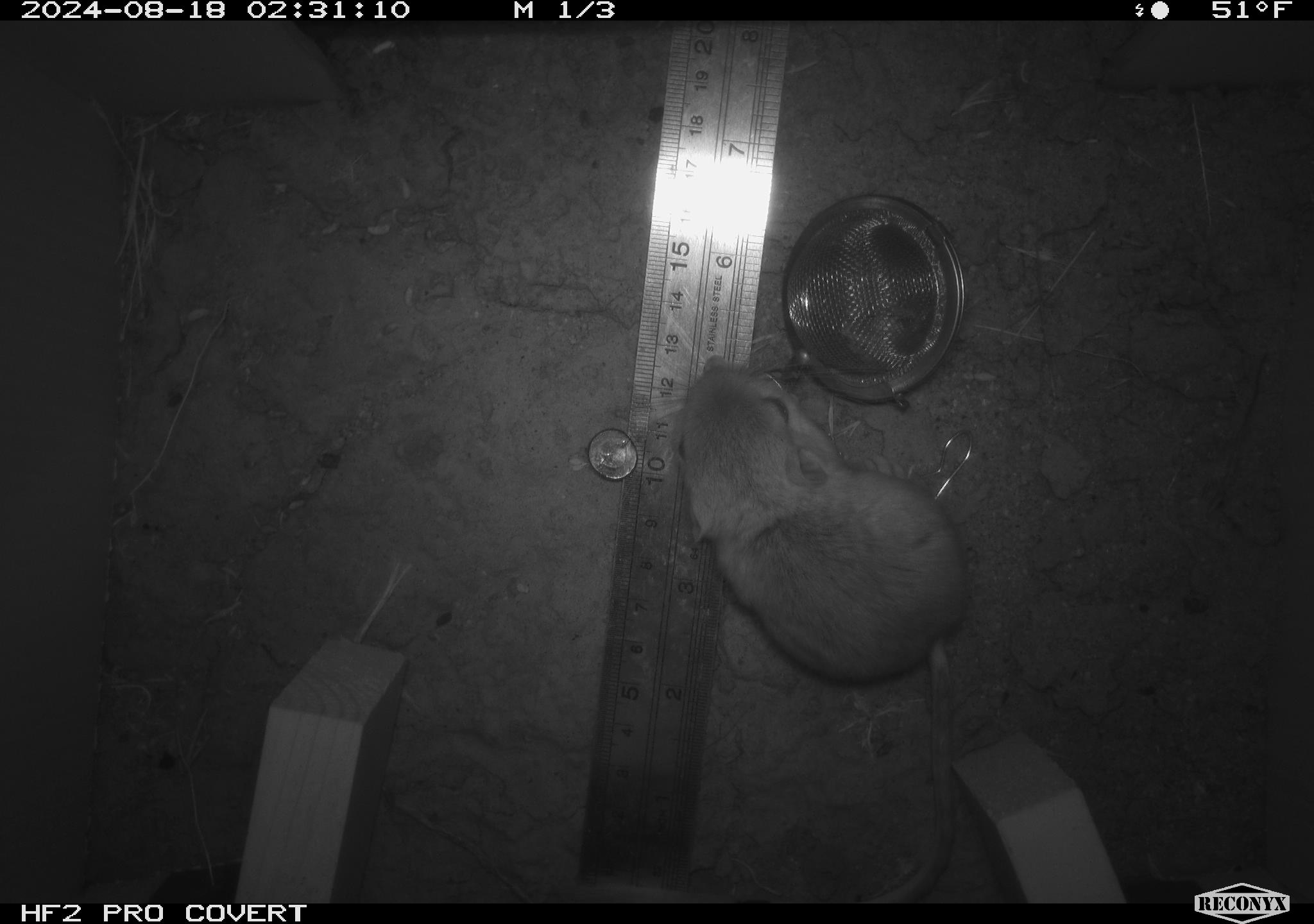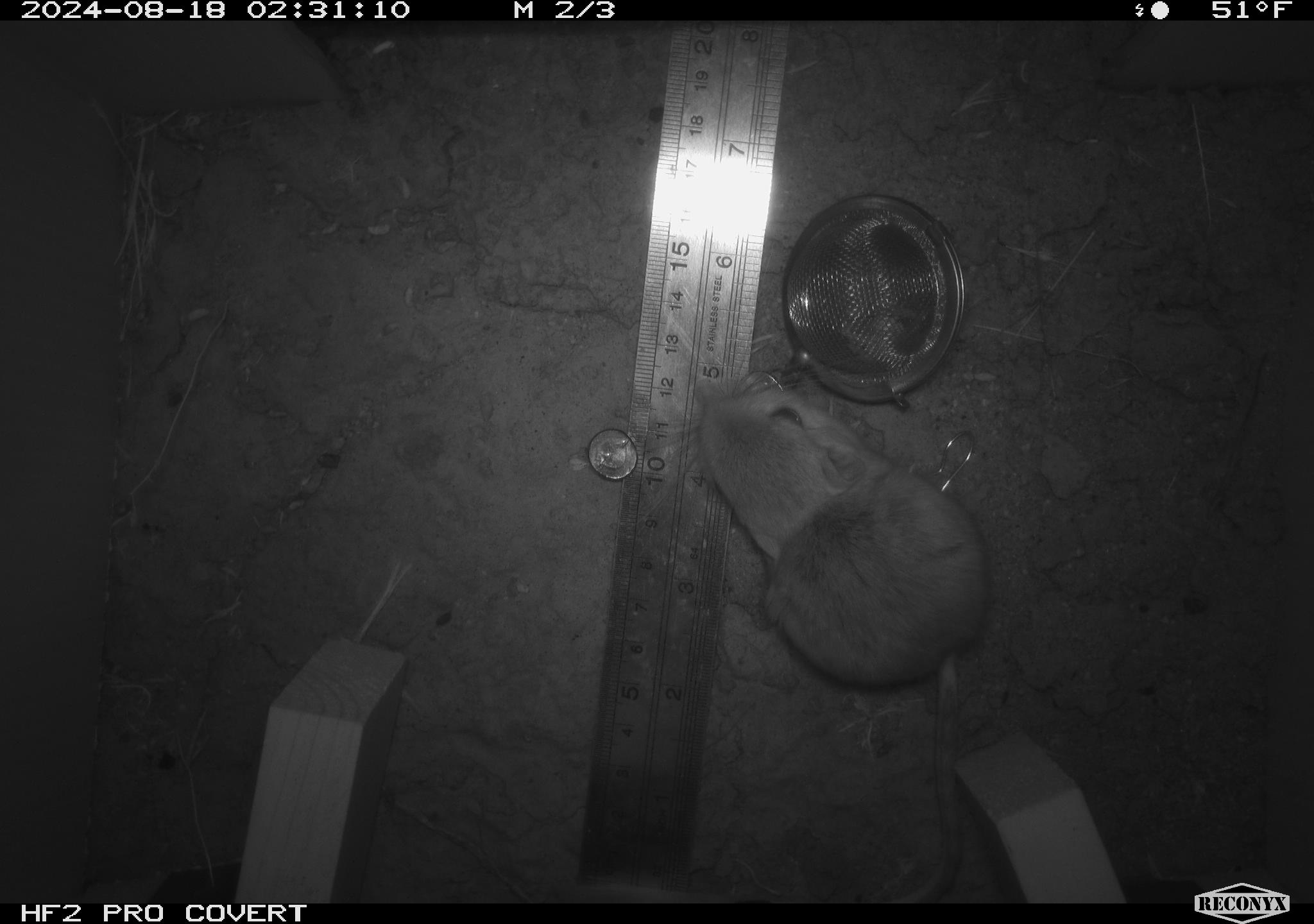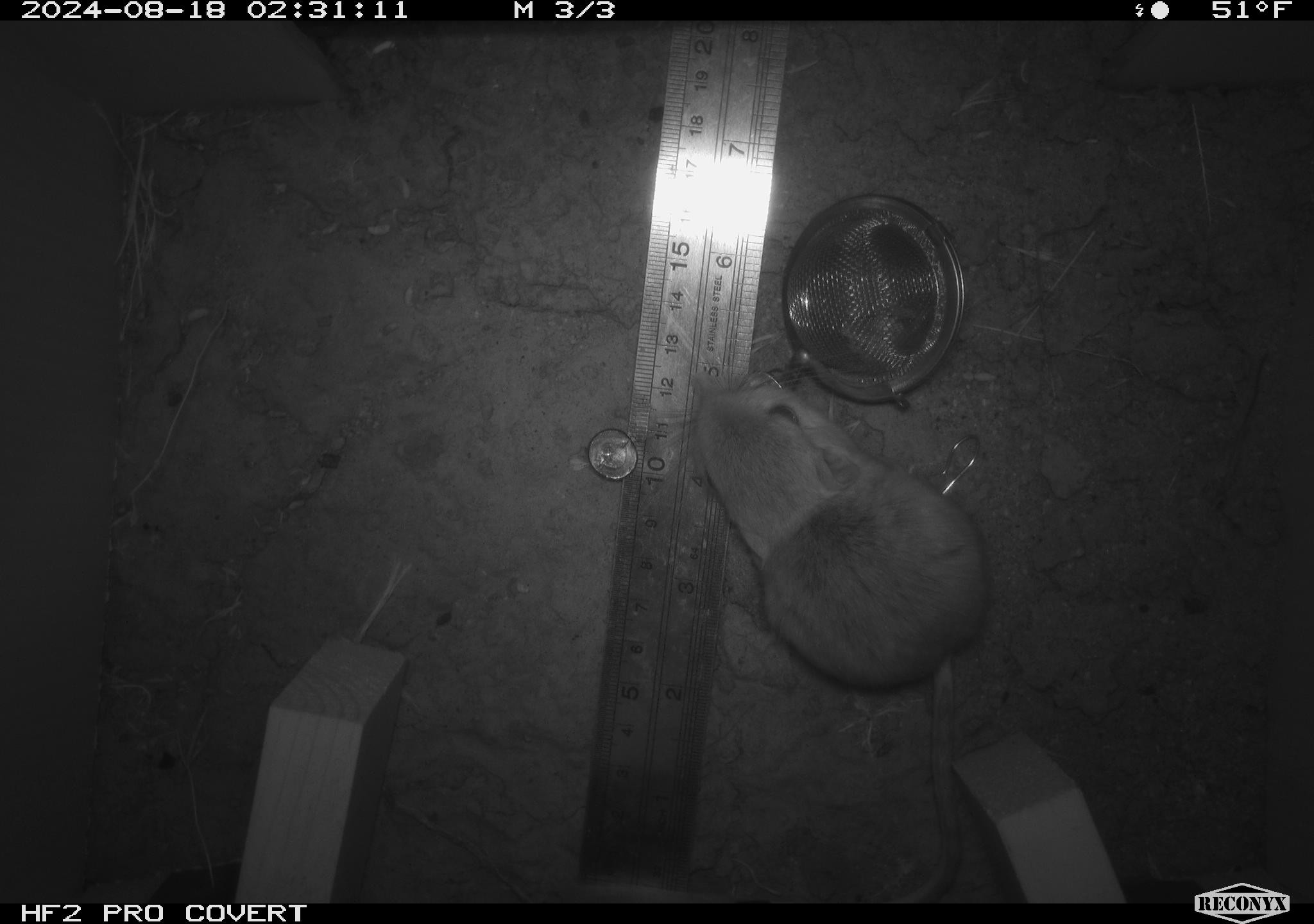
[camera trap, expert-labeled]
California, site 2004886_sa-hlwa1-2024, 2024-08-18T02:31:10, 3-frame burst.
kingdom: Animalia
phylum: Chordata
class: Mammalia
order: Rodentia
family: Heteromyidae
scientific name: Heteromyidae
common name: kangaroo rats and pocket mice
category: heteromyidae family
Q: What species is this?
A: Heteromyidae family (kangaroo rats and pocket mice) (Heteromyidae).